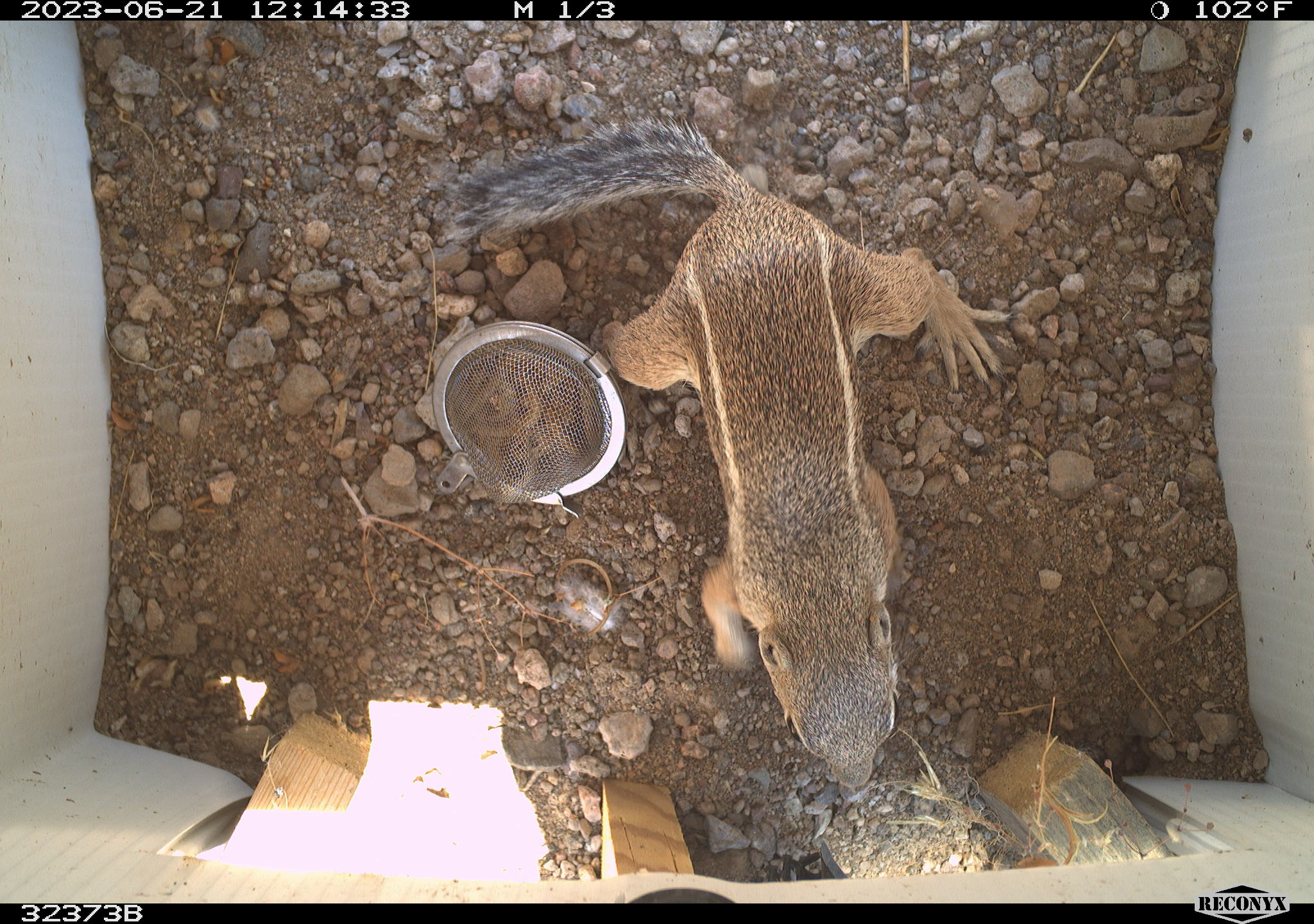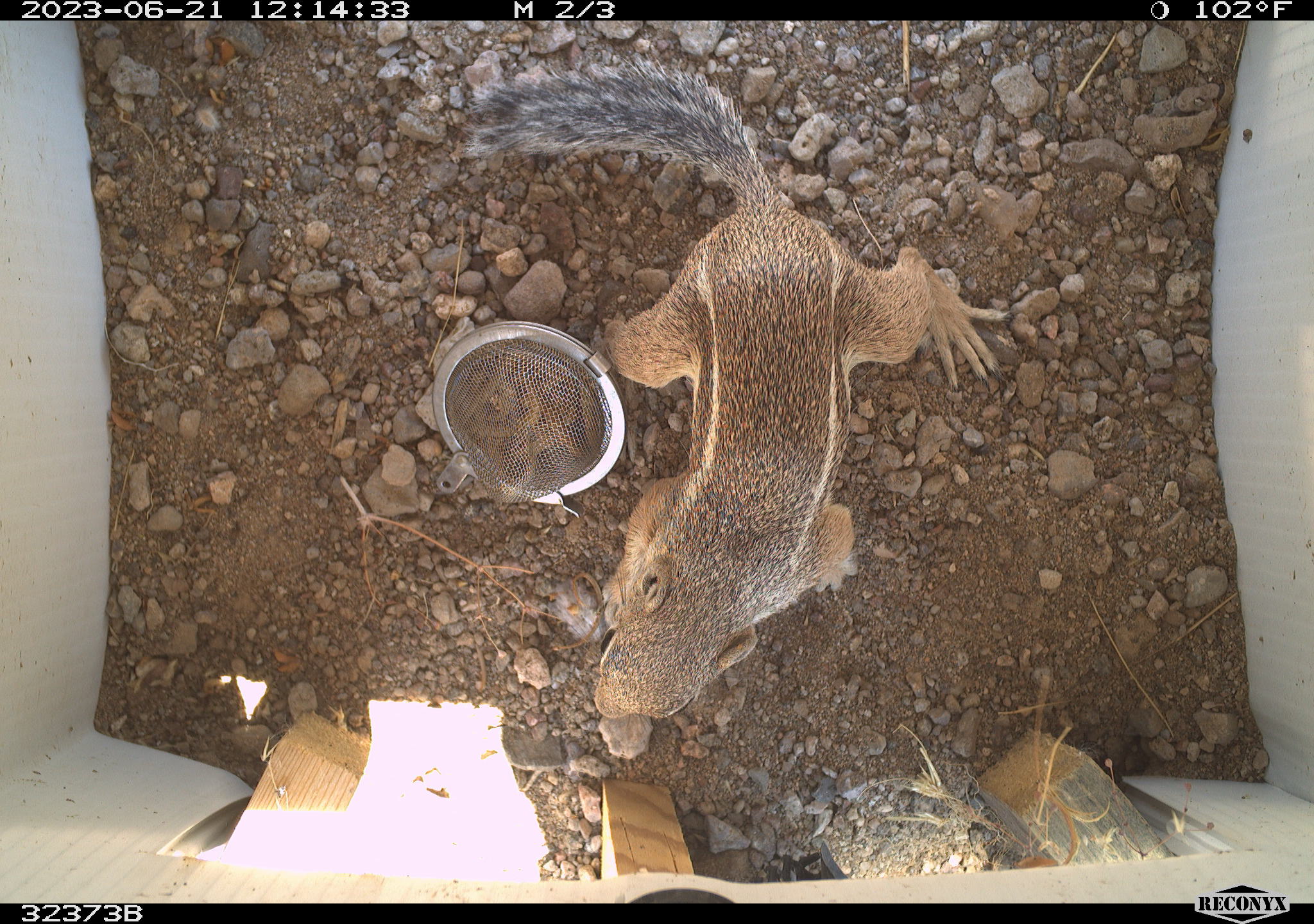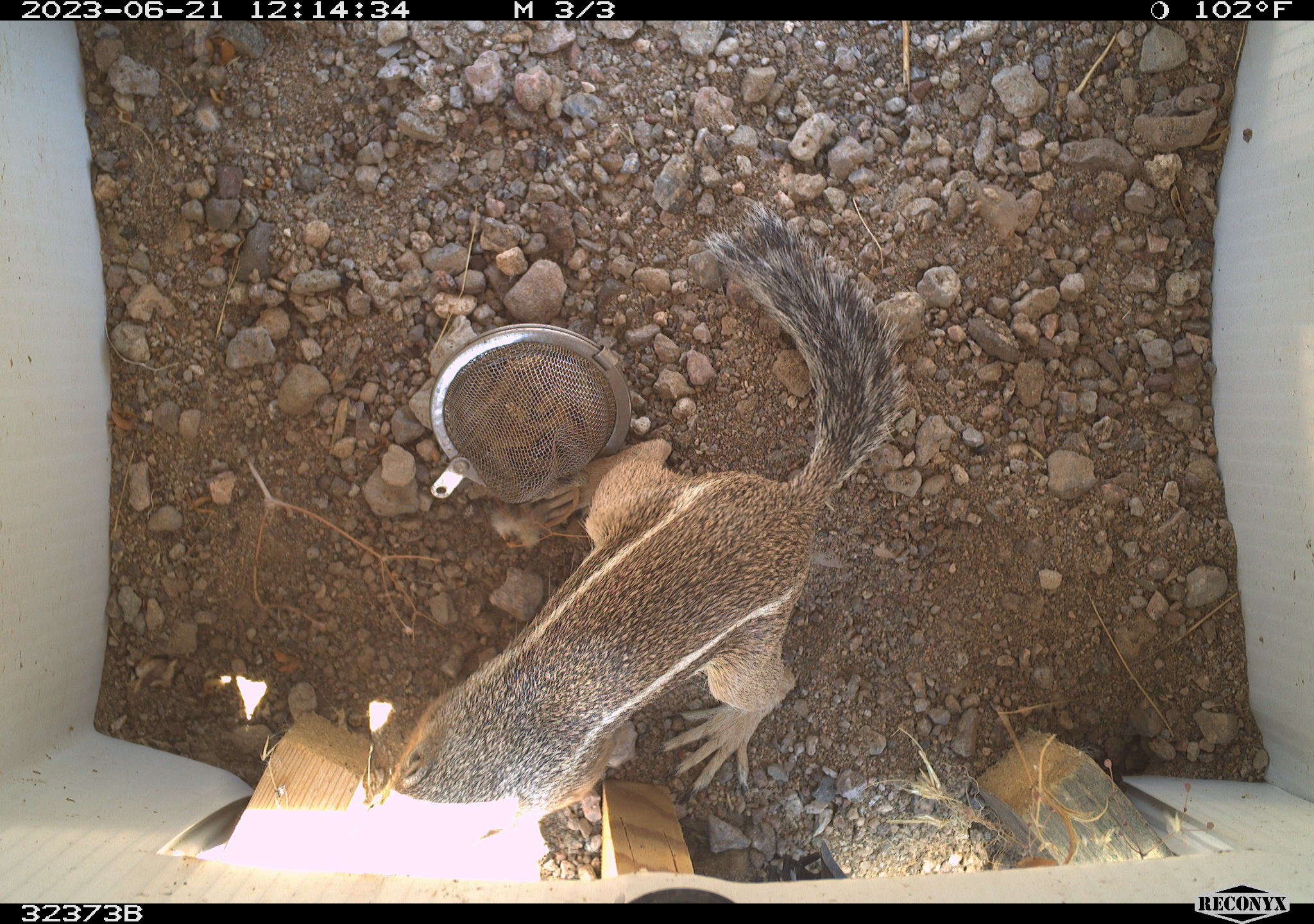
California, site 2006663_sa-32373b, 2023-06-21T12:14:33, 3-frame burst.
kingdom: Animalia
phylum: Chordata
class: Mammalia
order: Rodentia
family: Sciuridae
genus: Ammospermophilus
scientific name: Ammospermophilus leucurus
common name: white-tailed antelope squirrel